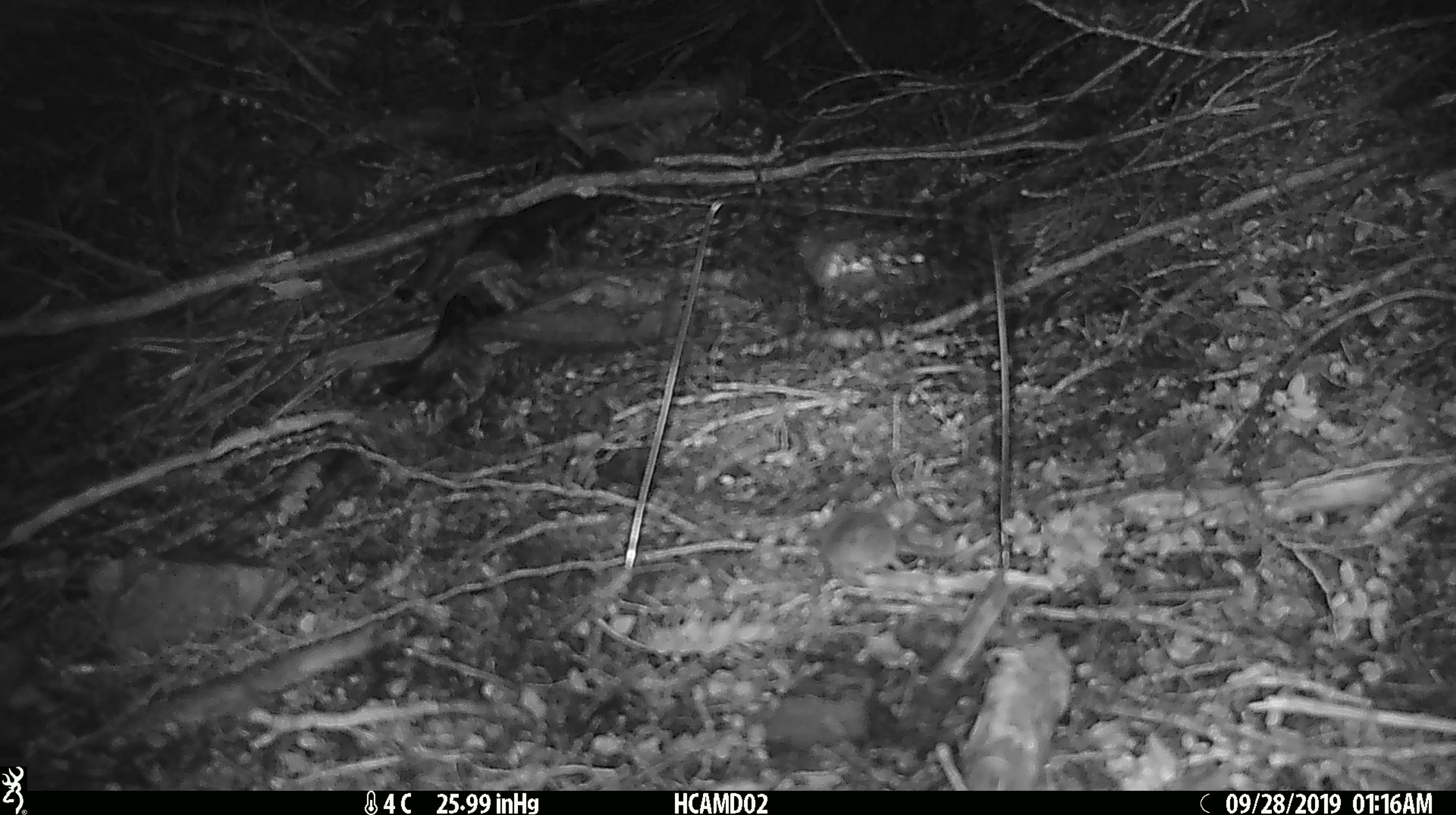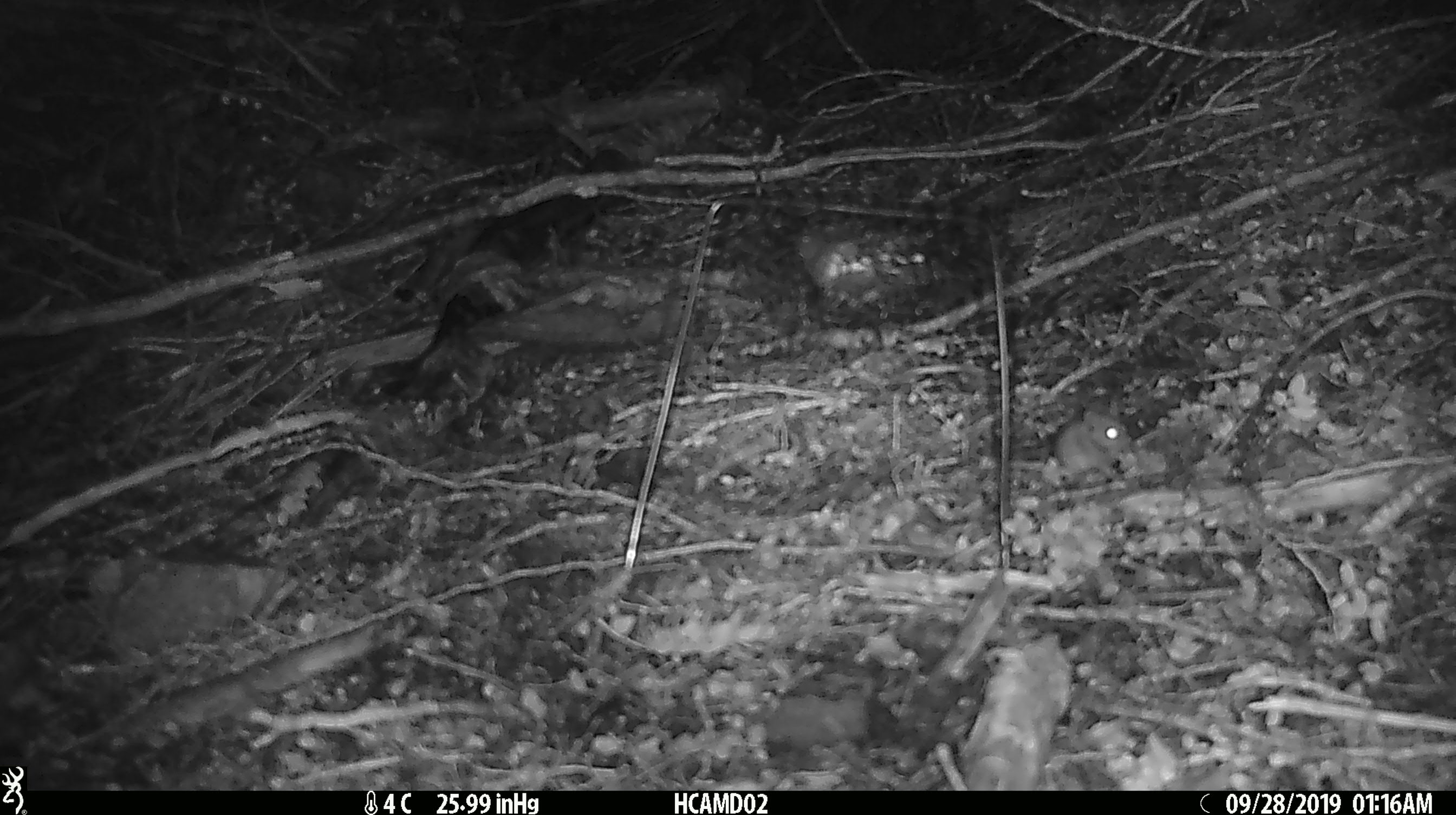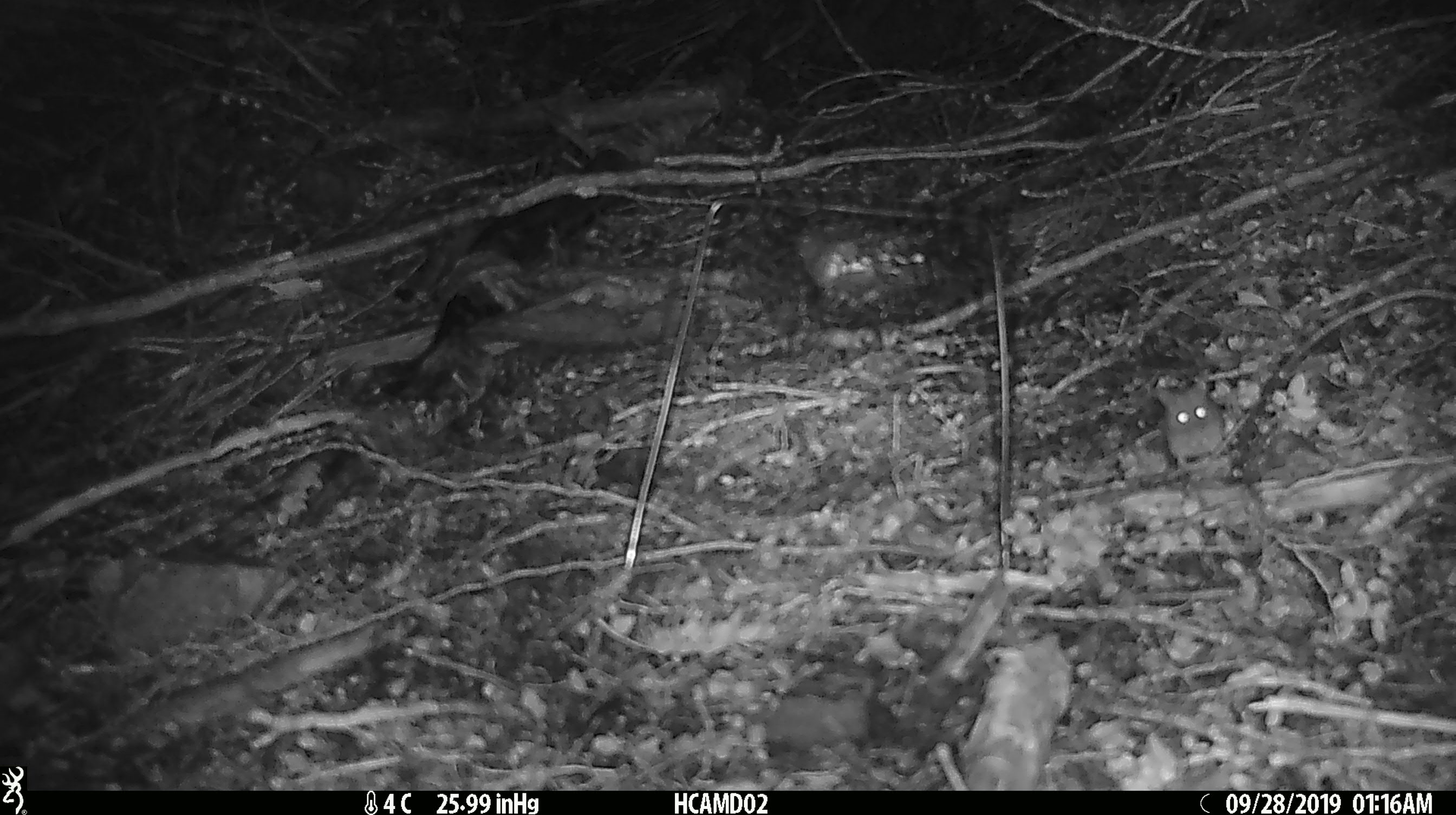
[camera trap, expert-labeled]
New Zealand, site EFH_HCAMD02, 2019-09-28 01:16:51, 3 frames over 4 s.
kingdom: Animalia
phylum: Chordata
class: Mammalia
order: Rodentia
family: Muridae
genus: Mus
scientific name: Mus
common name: mouse